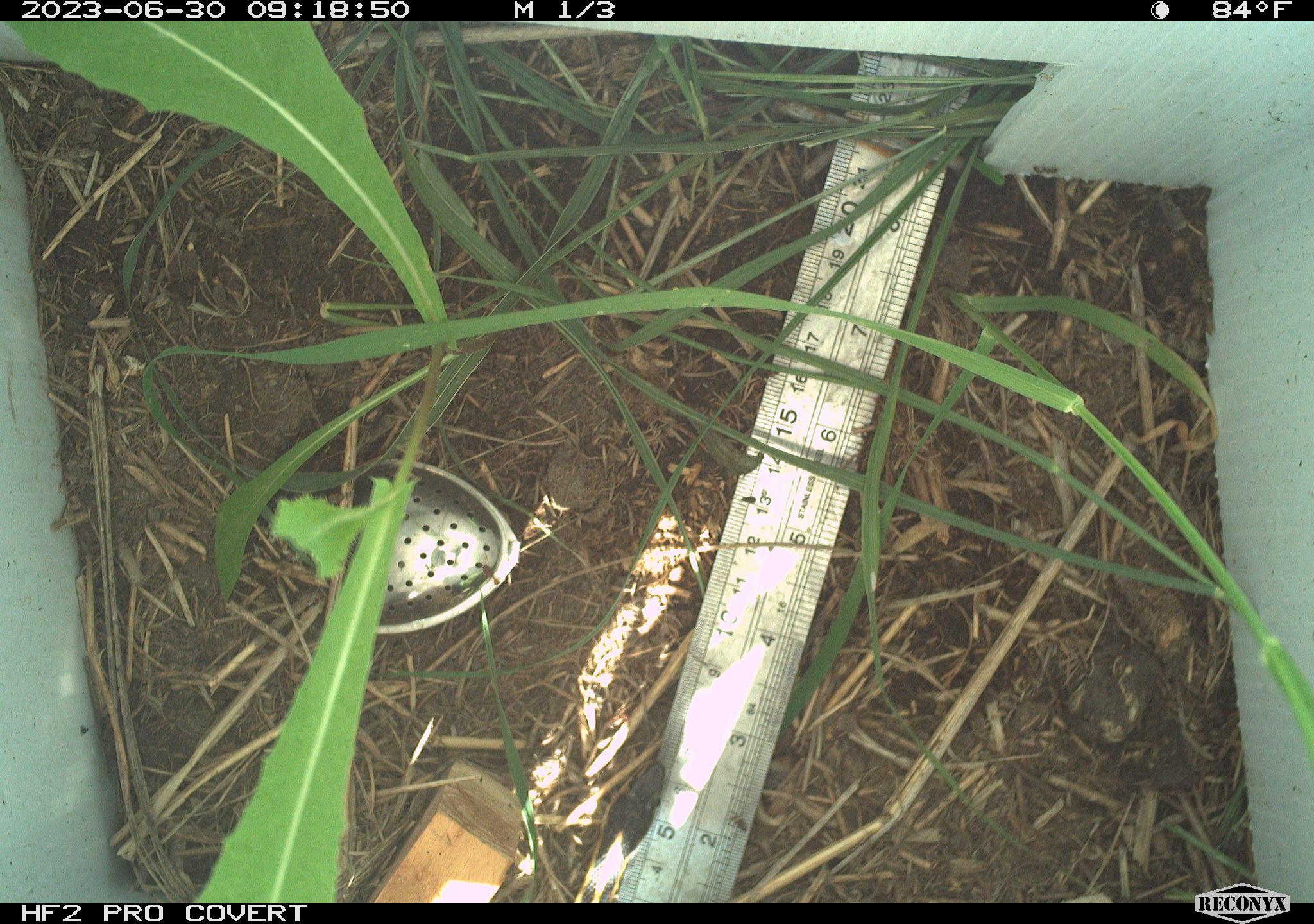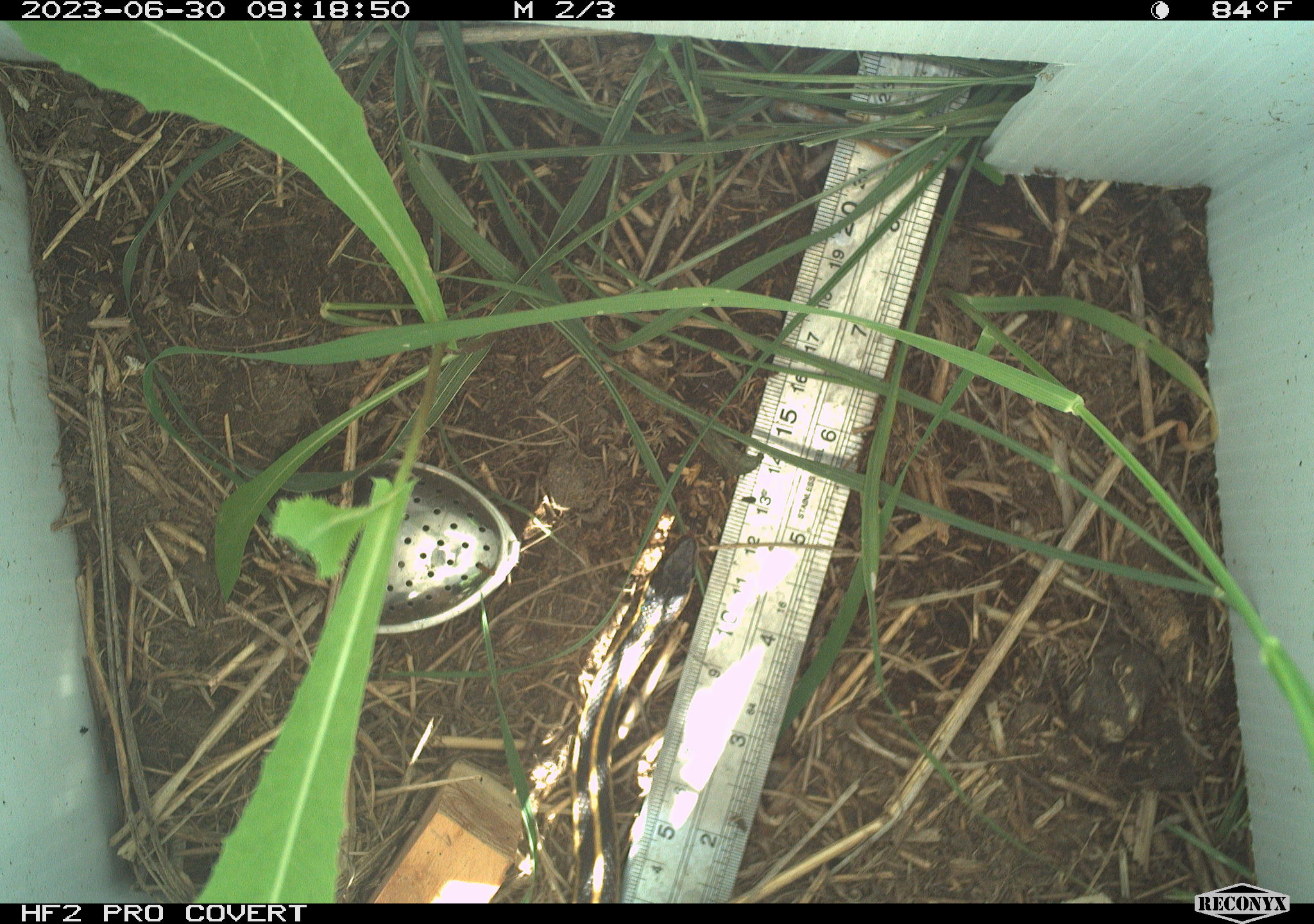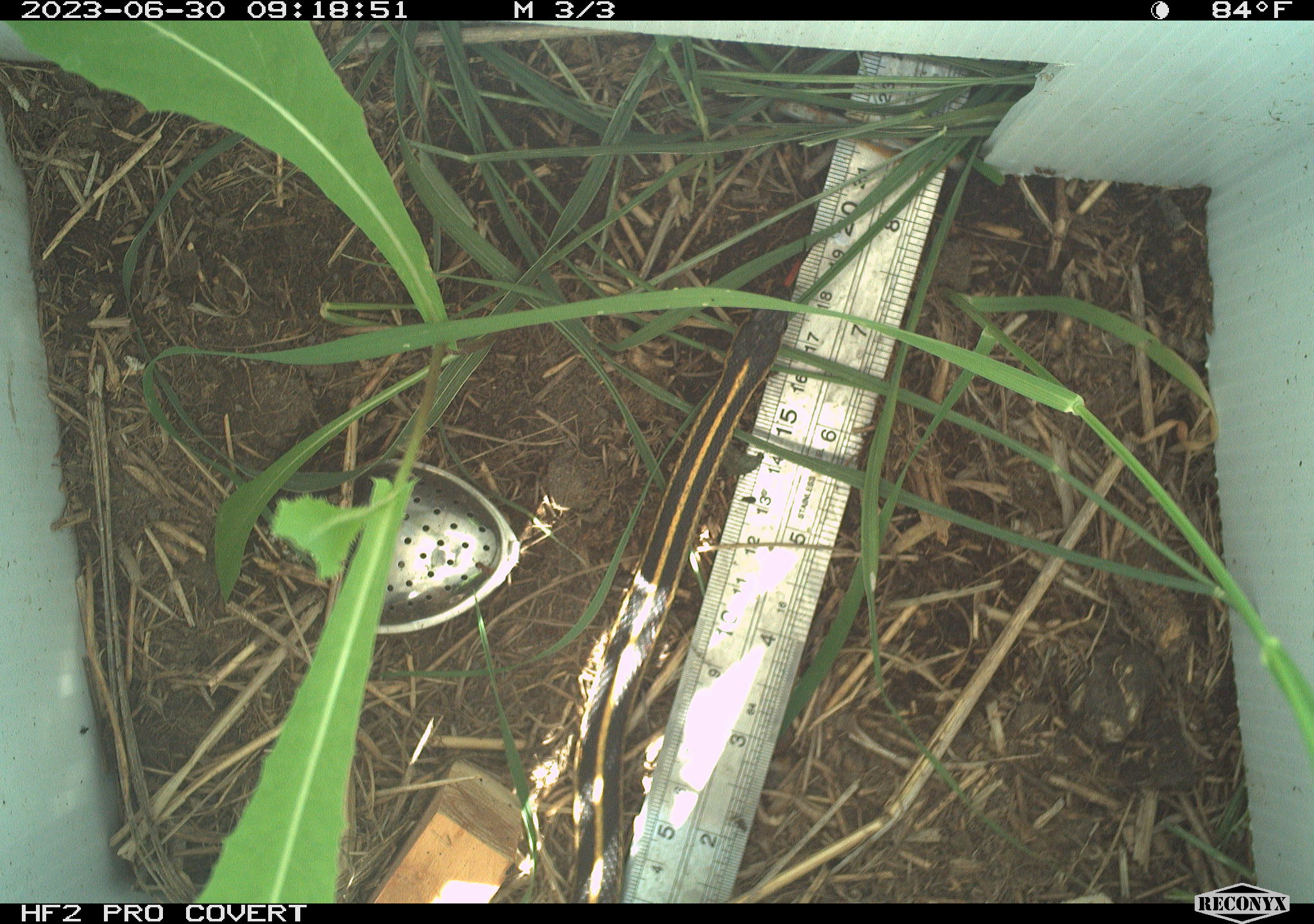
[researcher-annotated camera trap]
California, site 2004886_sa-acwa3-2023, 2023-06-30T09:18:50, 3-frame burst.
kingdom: Animalia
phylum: Chordata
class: Reptilia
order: Squamata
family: Colubridae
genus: Thamnophis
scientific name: Thamnophis sirtalis fitchi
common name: valley garter snake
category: valley gartersnake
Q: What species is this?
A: Valley gartersnake (valley garter snake) (Thamnophis sirtalis fitchi).